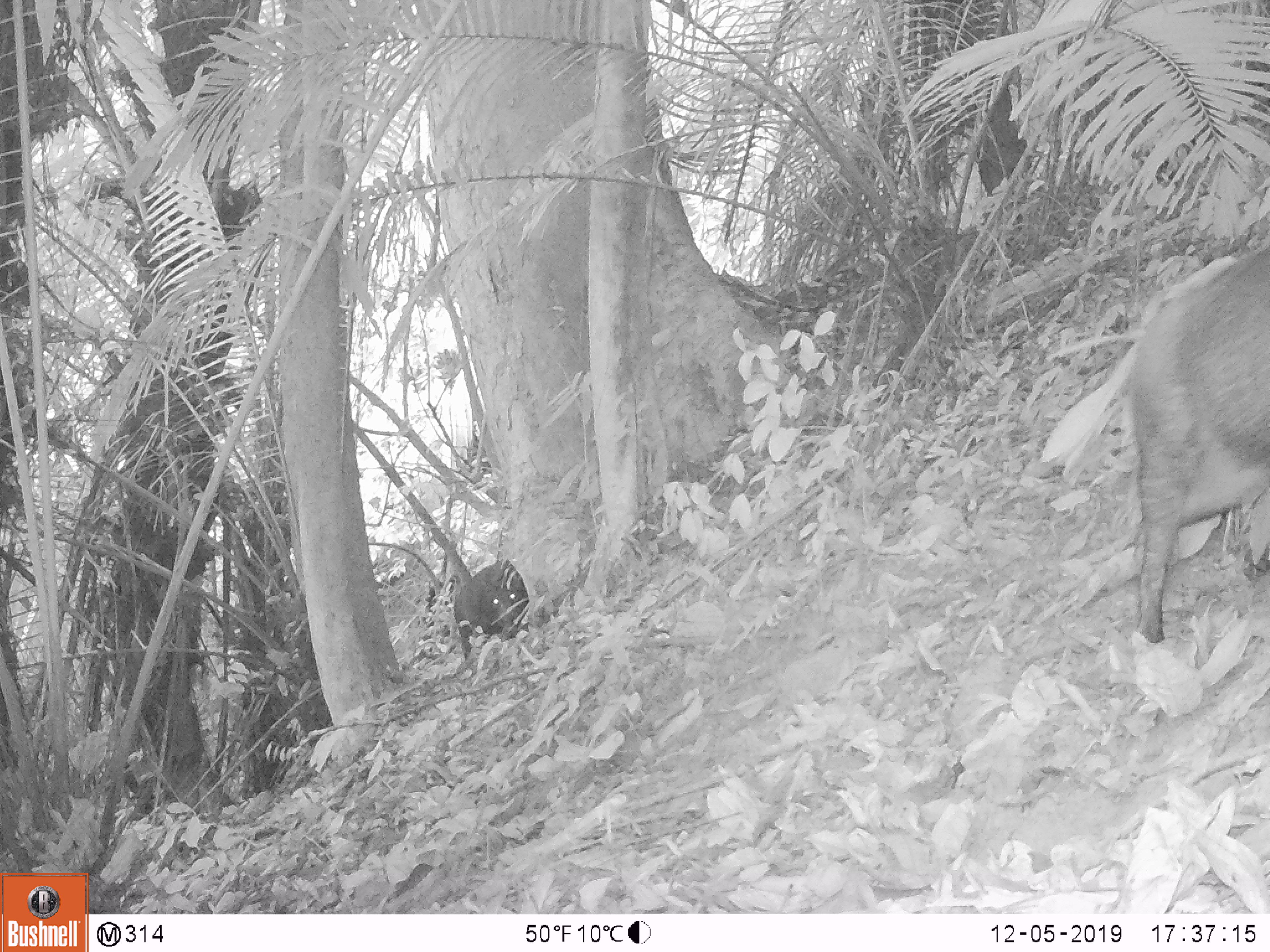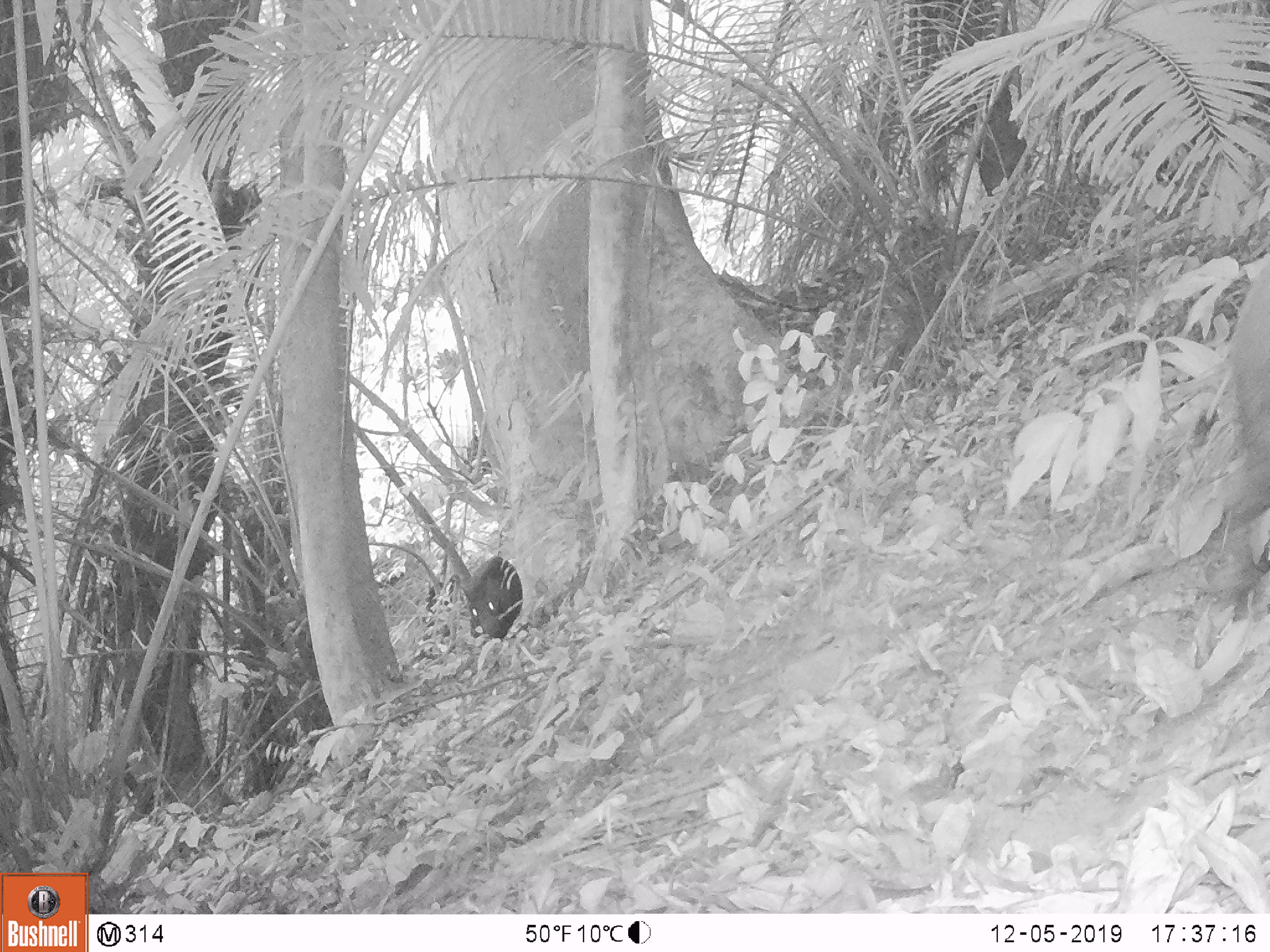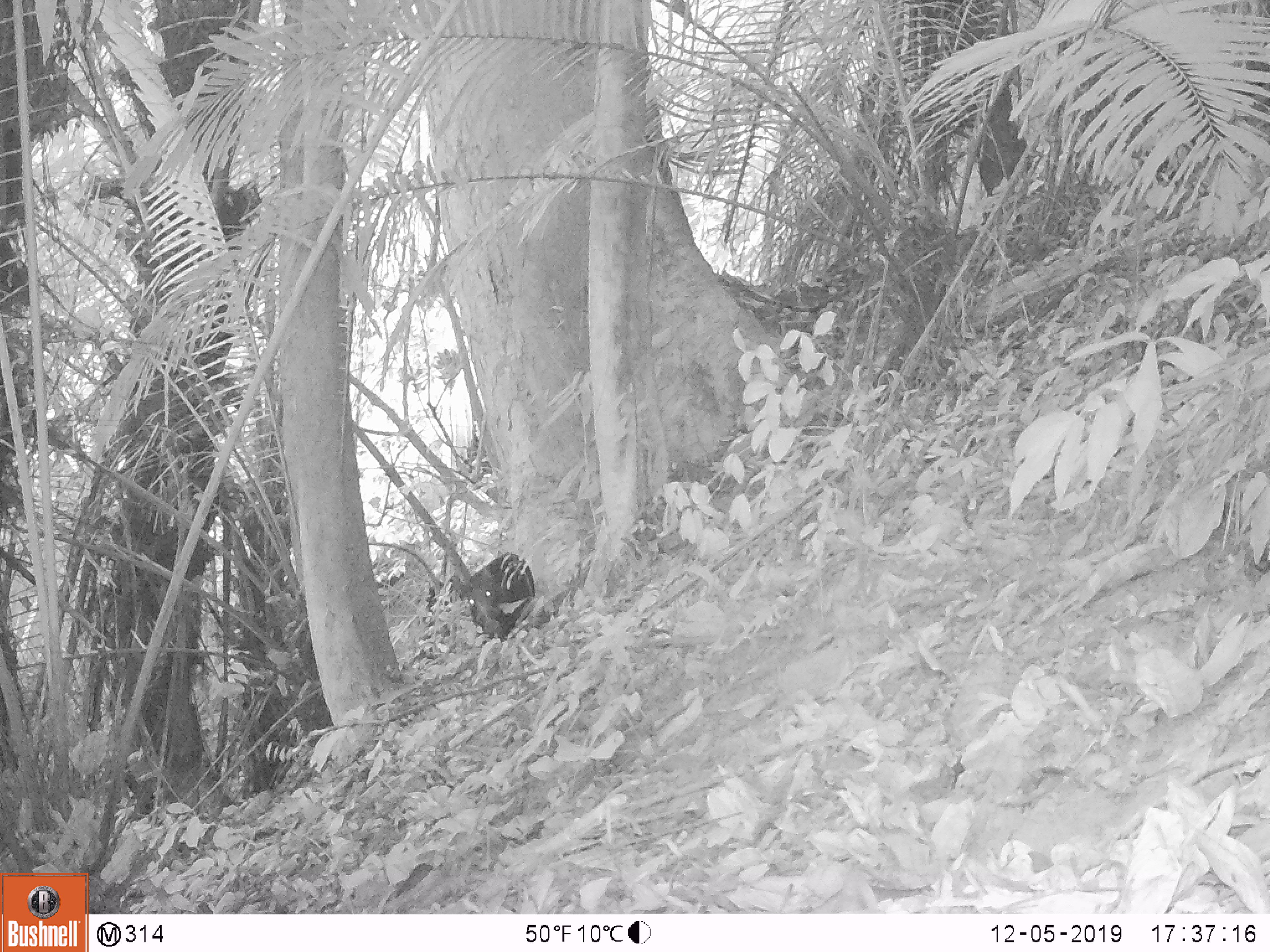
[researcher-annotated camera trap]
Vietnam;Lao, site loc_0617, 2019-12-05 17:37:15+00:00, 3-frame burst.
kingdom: Animalia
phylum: Chordata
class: Mammalia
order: Artiodactyla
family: Suidae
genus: Sus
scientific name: Sus scrofa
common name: eurasian wild pig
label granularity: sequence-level